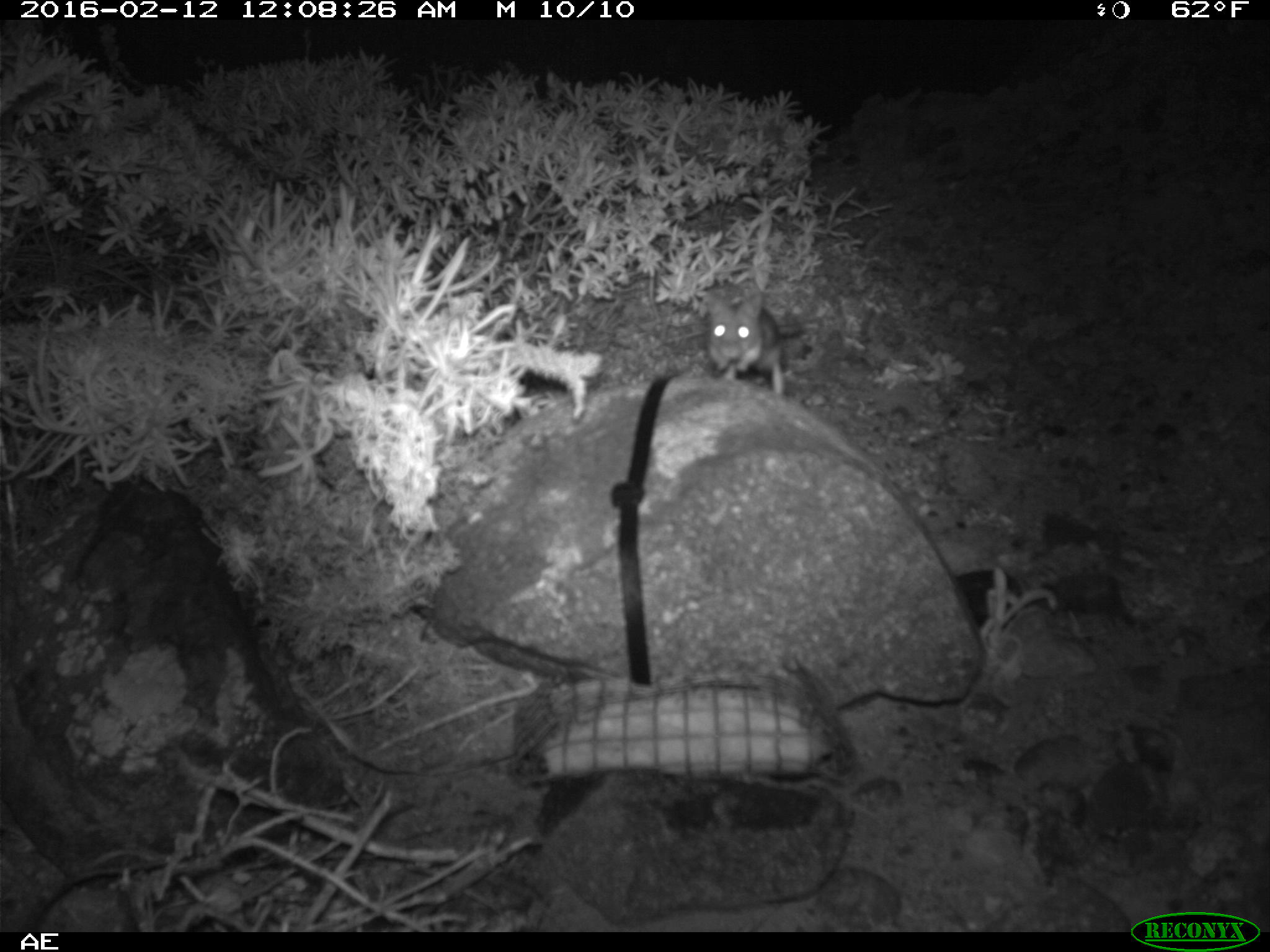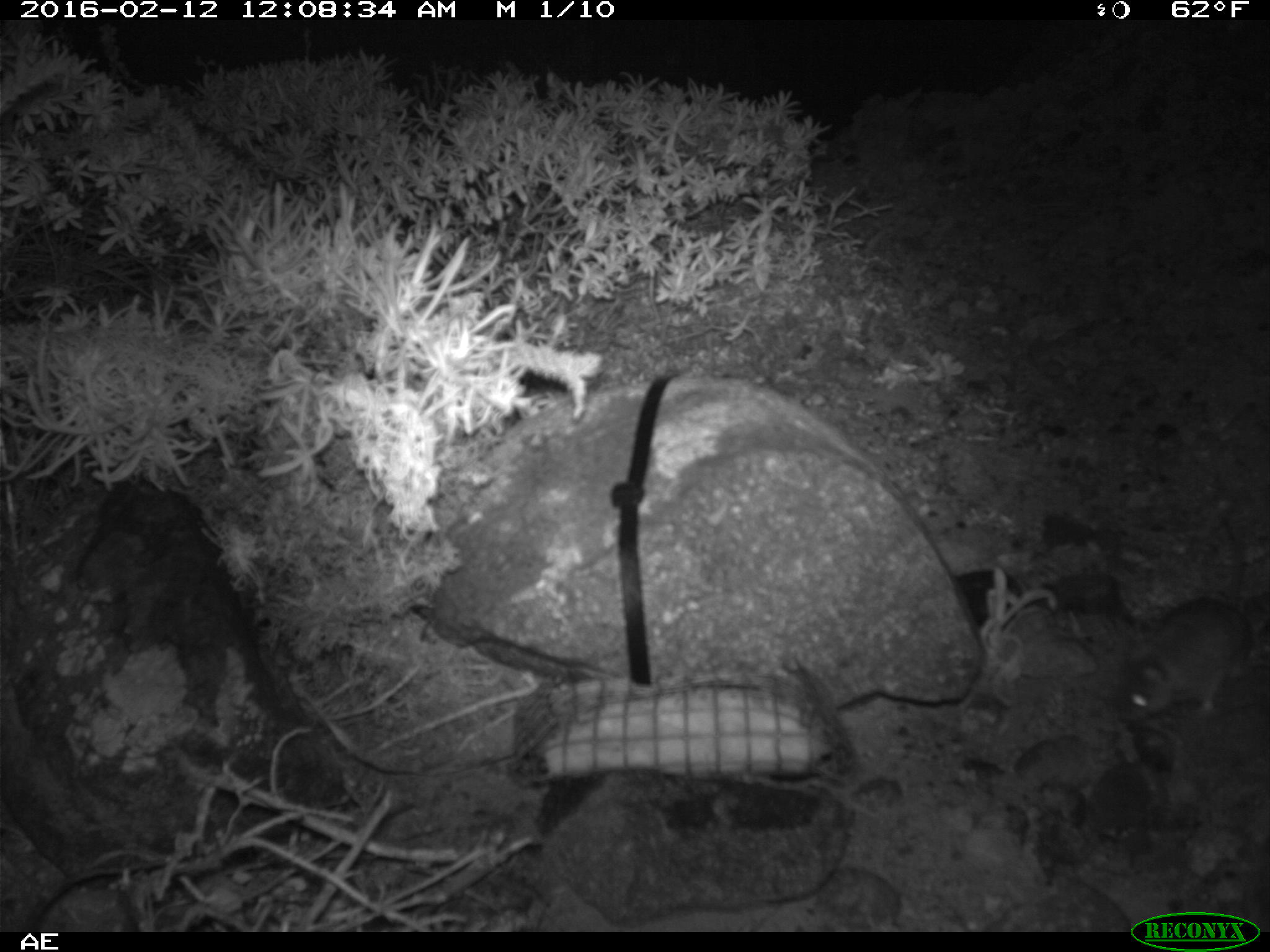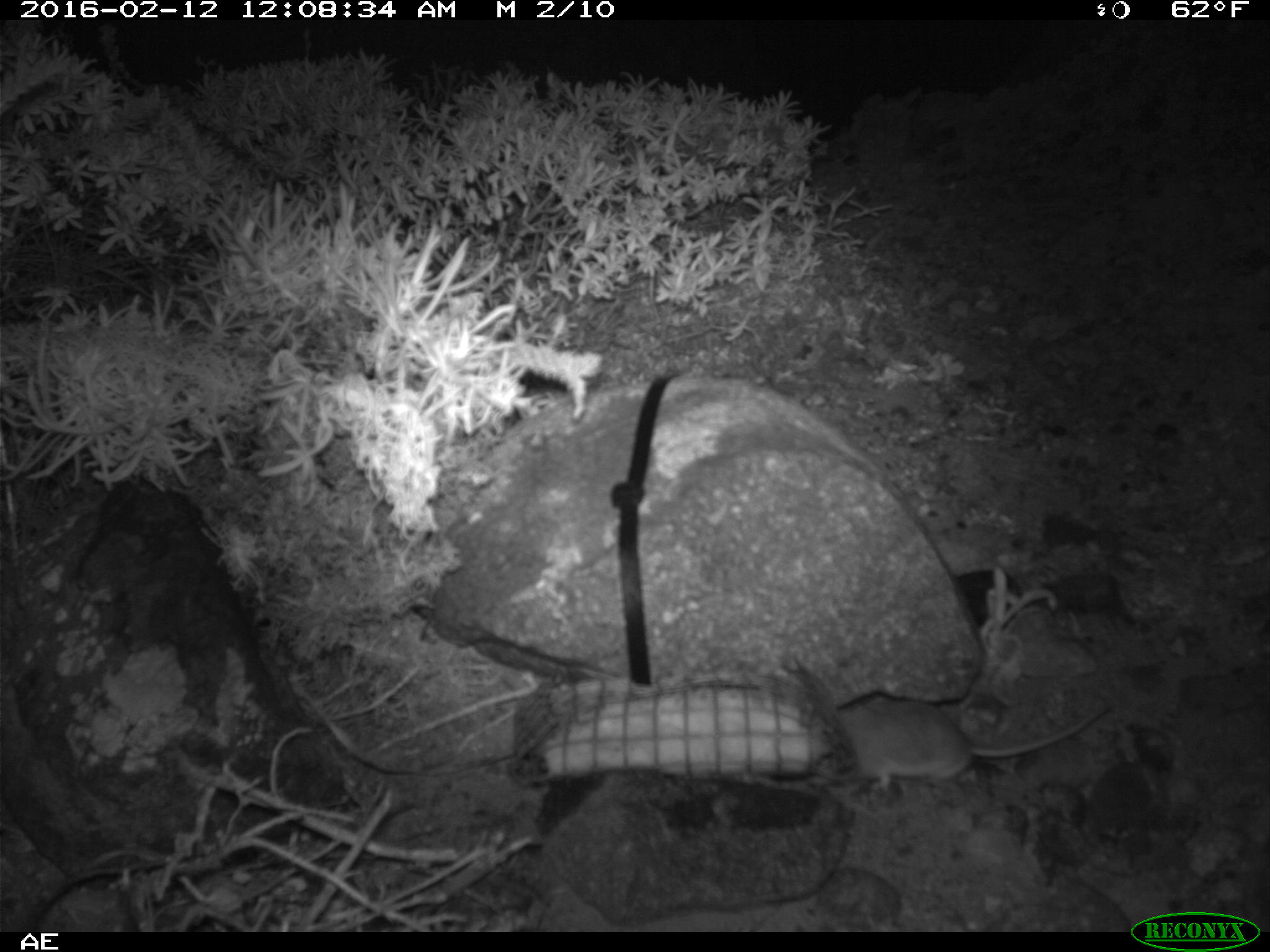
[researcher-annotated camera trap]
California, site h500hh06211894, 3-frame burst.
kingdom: Animalia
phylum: Chordata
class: Mammalia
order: Rodentia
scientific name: Rodentia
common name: rodent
Rodent (Rodentia).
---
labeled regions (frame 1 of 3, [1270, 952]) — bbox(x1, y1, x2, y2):
rodent: bbox(704, 288, 797, 395)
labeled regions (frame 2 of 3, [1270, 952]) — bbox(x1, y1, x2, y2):
rodent: bbox(1119, 513, 1257, 721)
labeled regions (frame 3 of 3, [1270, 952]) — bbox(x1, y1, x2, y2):
rodent: bbox(835, 699, 1113, 788)